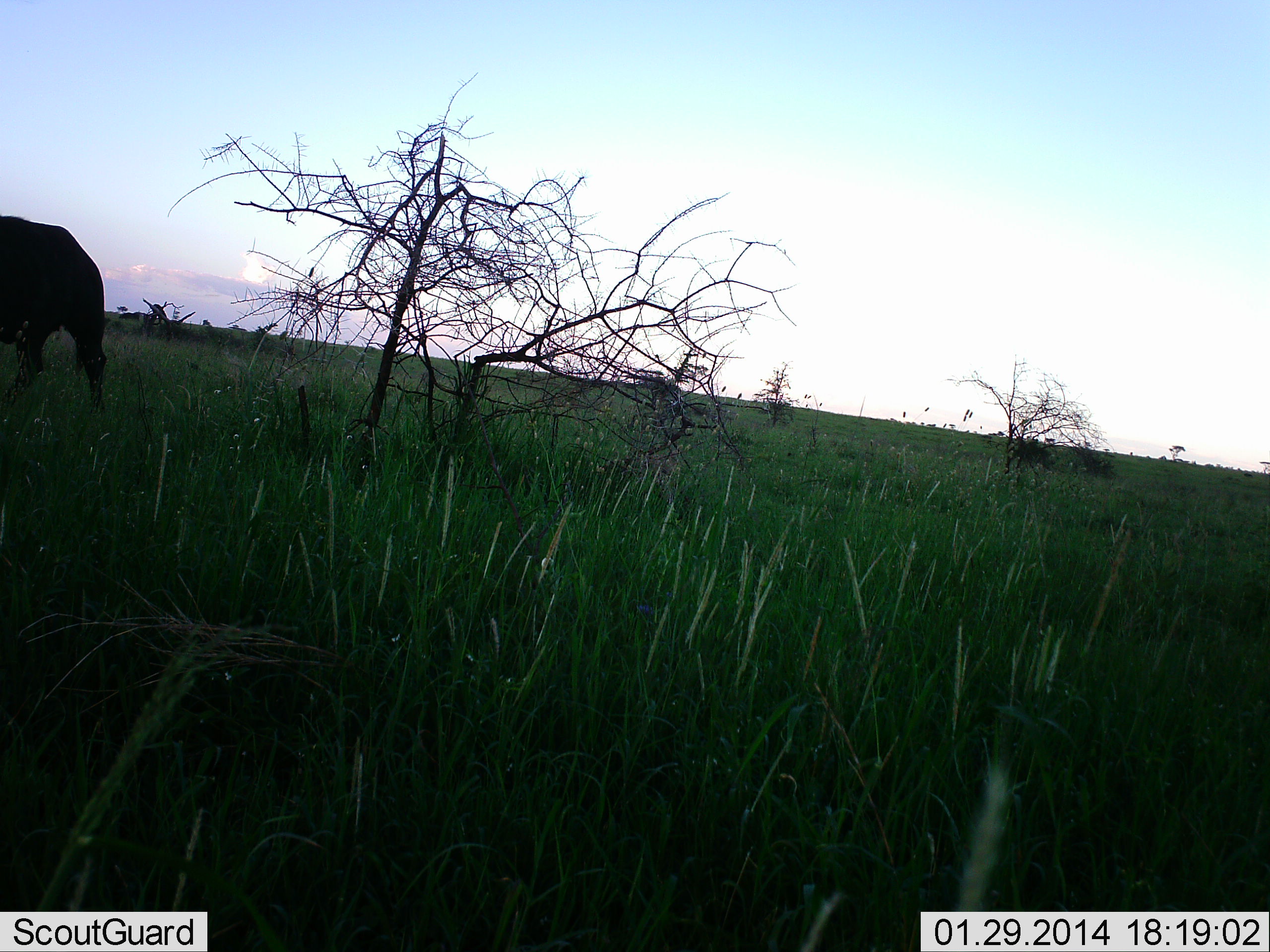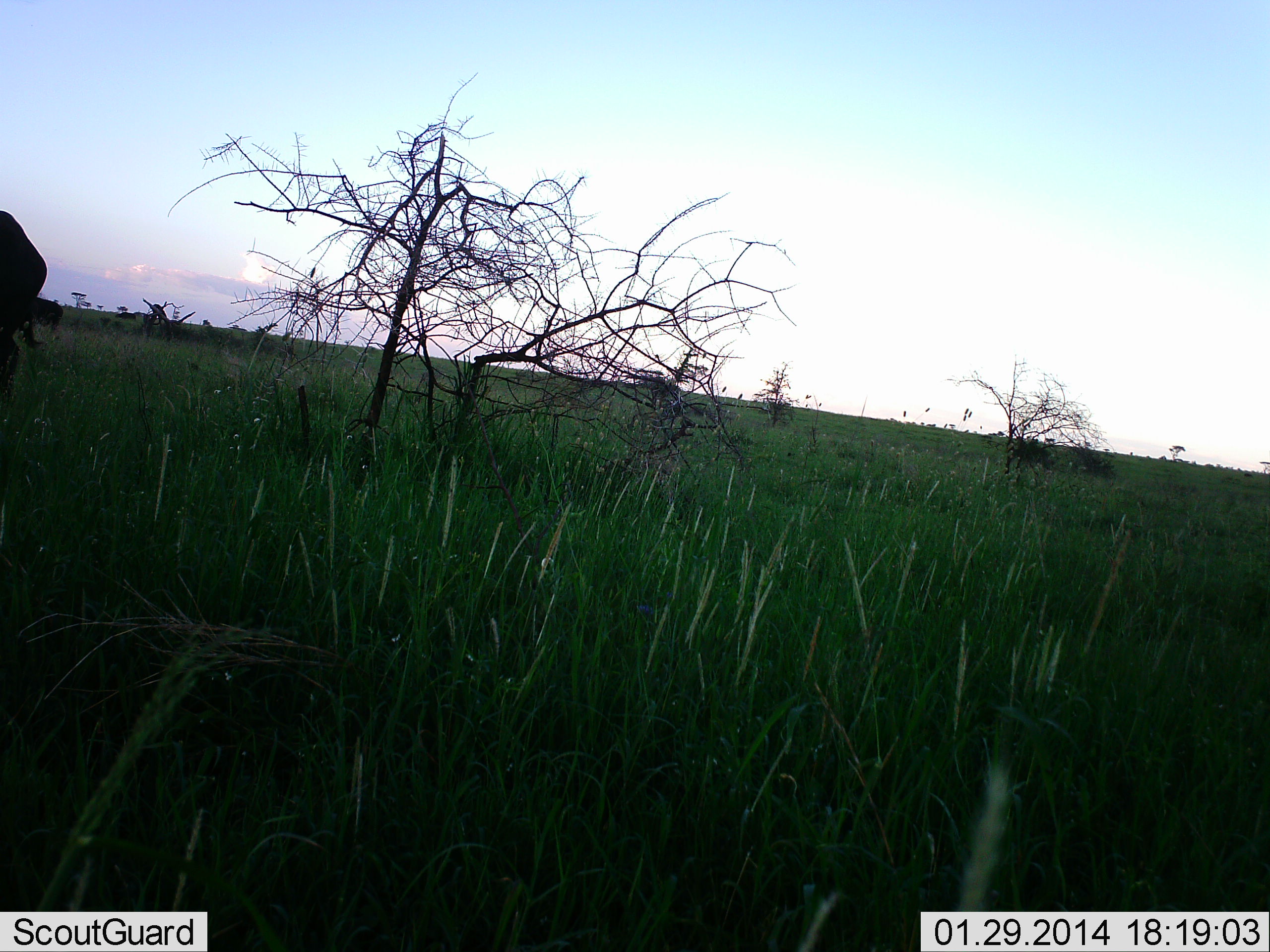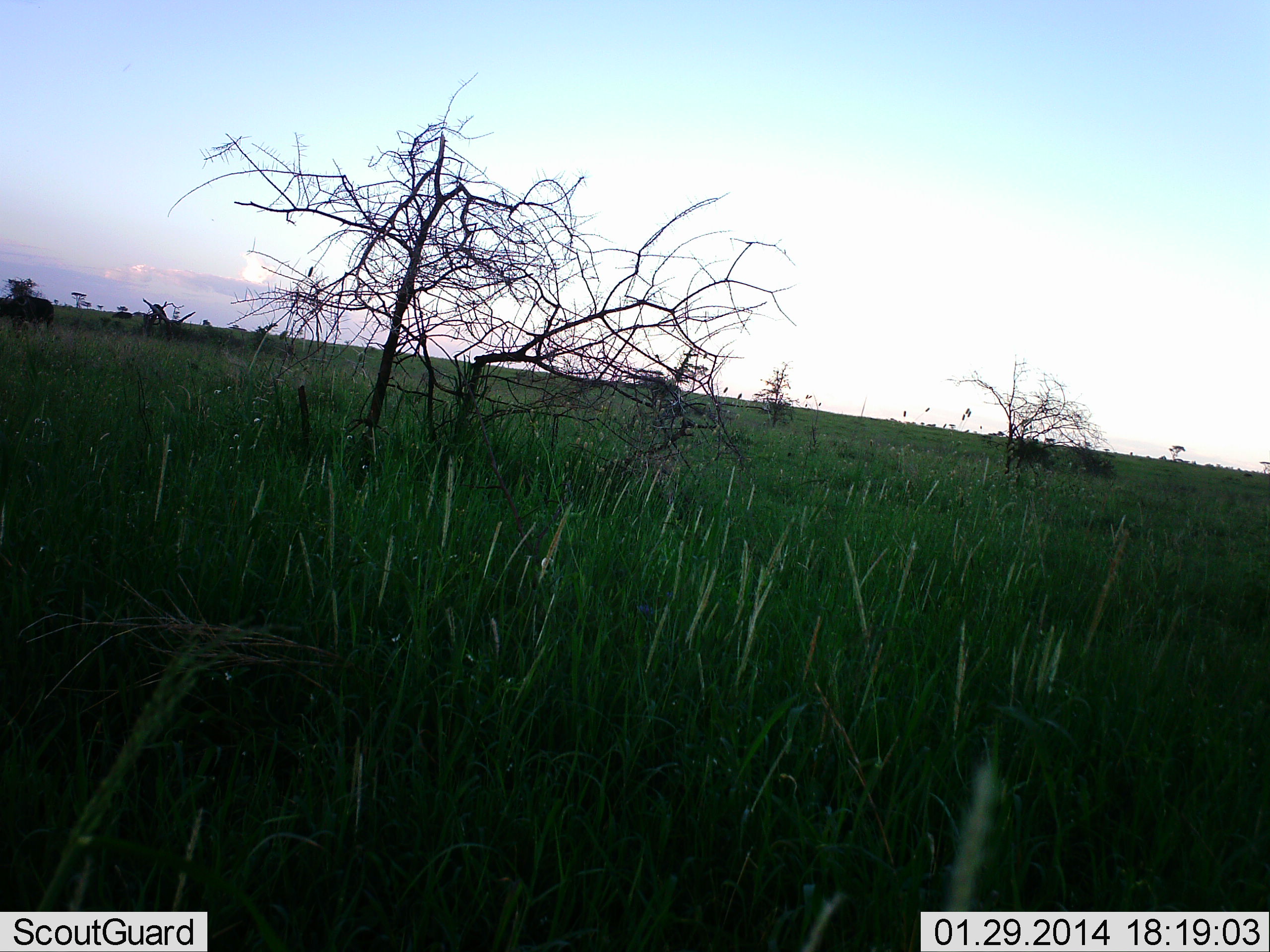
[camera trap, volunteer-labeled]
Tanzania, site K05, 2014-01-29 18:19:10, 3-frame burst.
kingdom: Animalia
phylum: Chordata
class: Mammalia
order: Artiodactyla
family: Bovidae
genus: Connochaetes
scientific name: Connochaetes taurinus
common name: blue wildebeest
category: wildebeest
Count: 2.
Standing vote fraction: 12%.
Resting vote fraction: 0%.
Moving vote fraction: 100%.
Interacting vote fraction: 0%.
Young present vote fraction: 0%.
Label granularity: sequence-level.